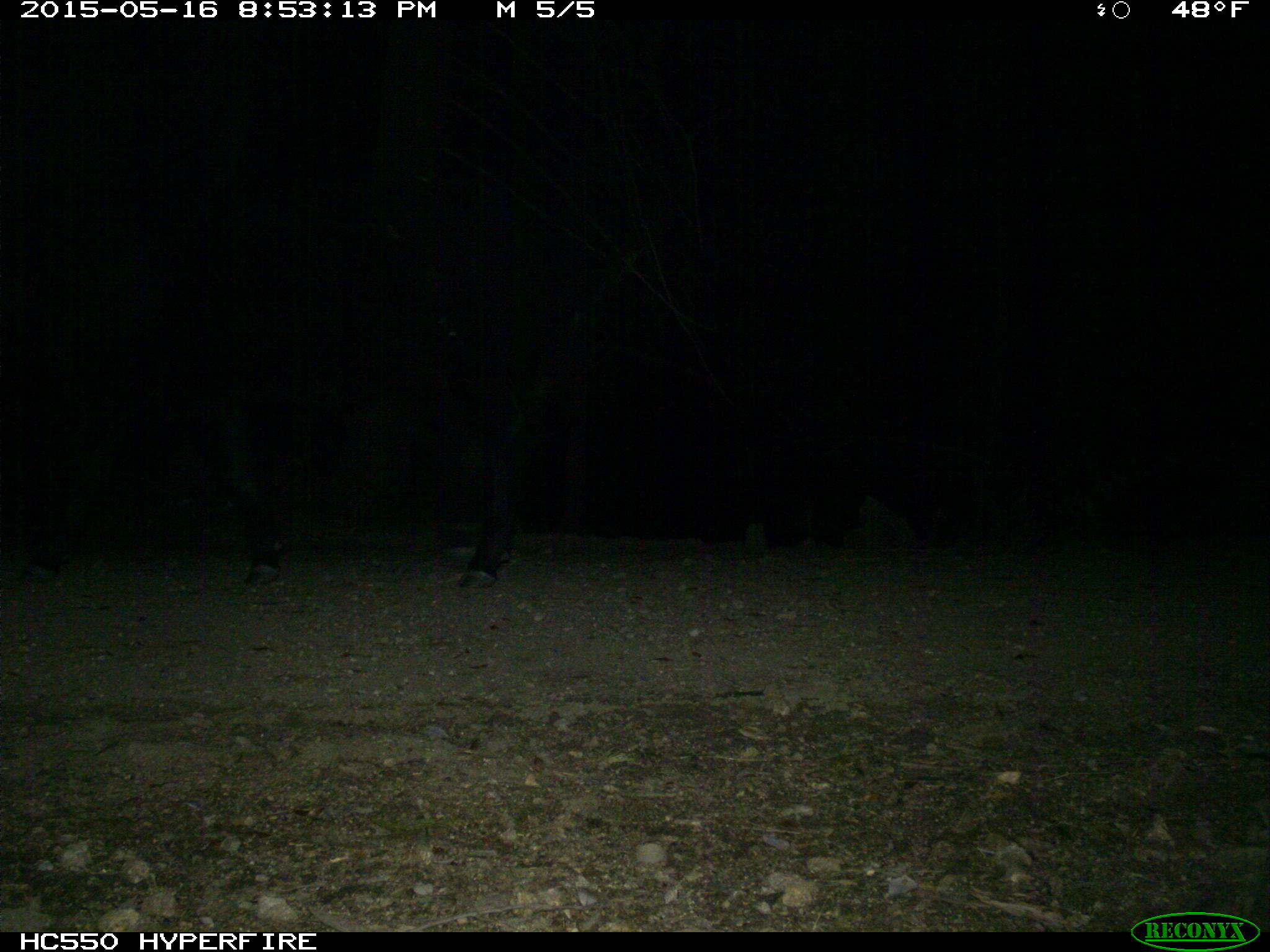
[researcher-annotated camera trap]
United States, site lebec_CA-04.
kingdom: Animalia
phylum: Chordata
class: Mammalia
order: Artiodactyla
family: Bovidae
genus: Bos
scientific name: Bos taurus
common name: domestic cow